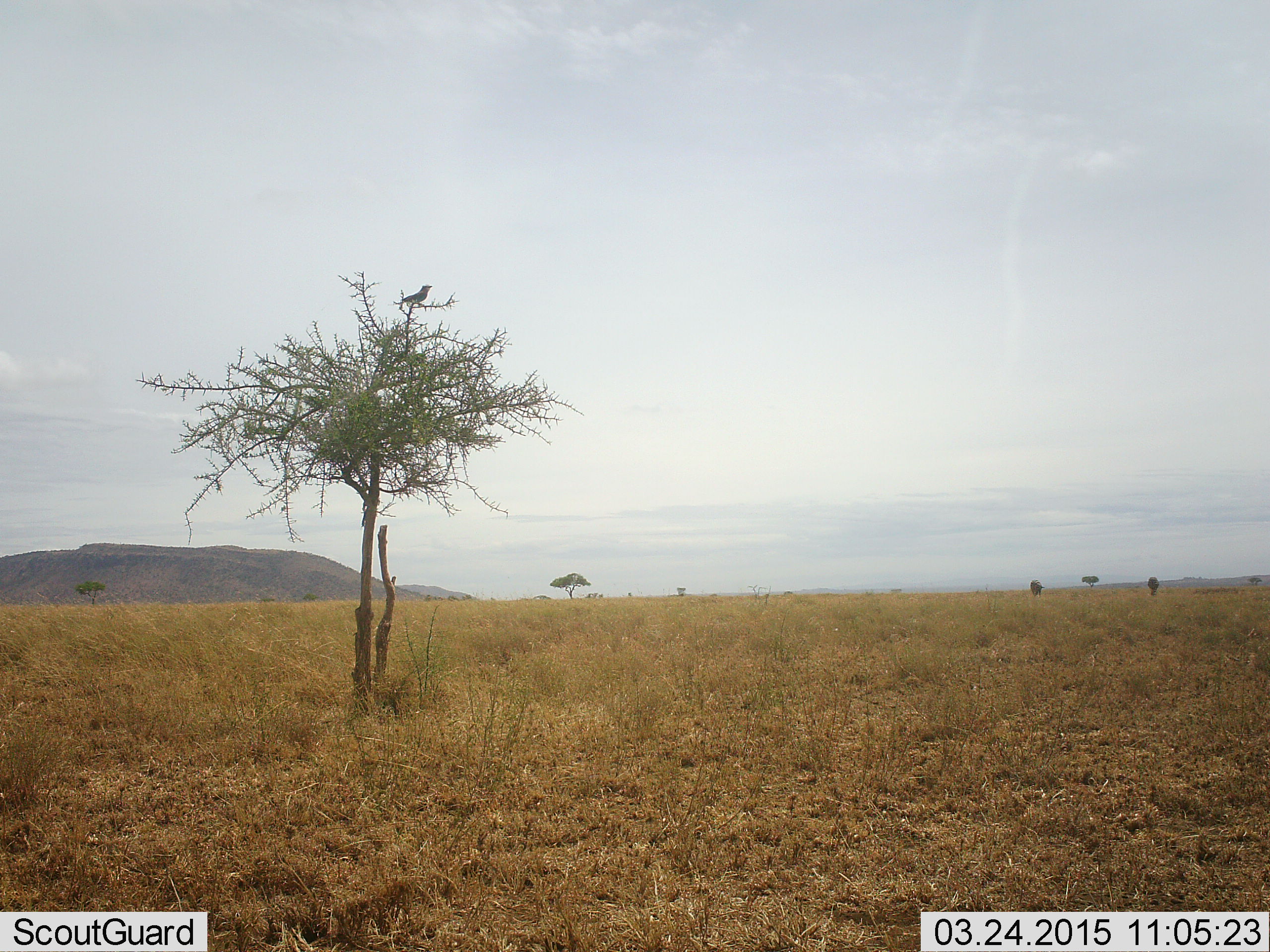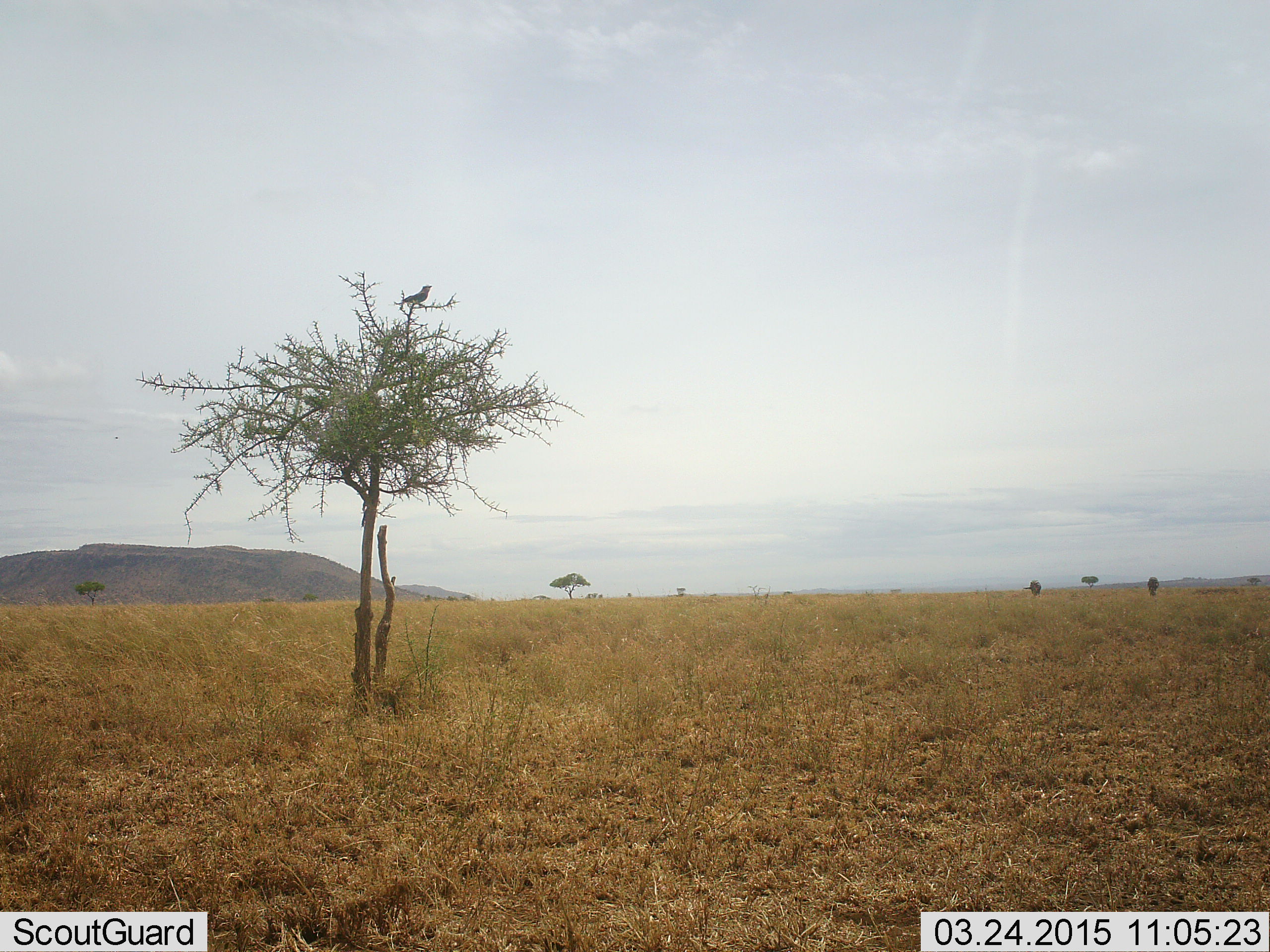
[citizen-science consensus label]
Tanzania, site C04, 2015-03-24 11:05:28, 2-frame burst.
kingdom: Animalia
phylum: Chordata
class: Aves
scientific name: Aves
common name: bird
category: otherbird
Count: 1.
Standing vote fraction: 69%.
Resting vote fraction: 31%.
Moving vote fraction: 0%.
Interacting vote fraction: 0%.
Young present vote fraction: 0%.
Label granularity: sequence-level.